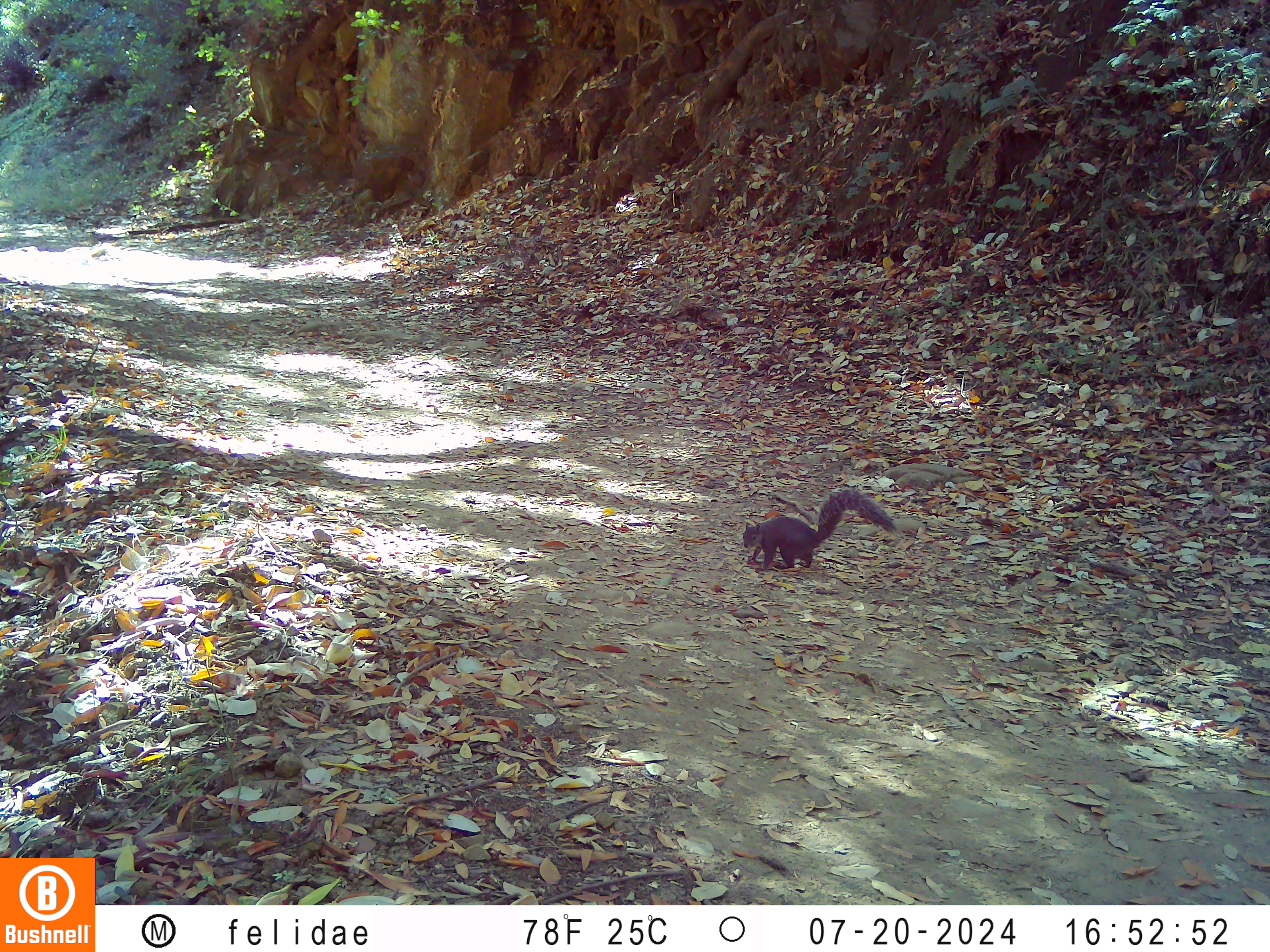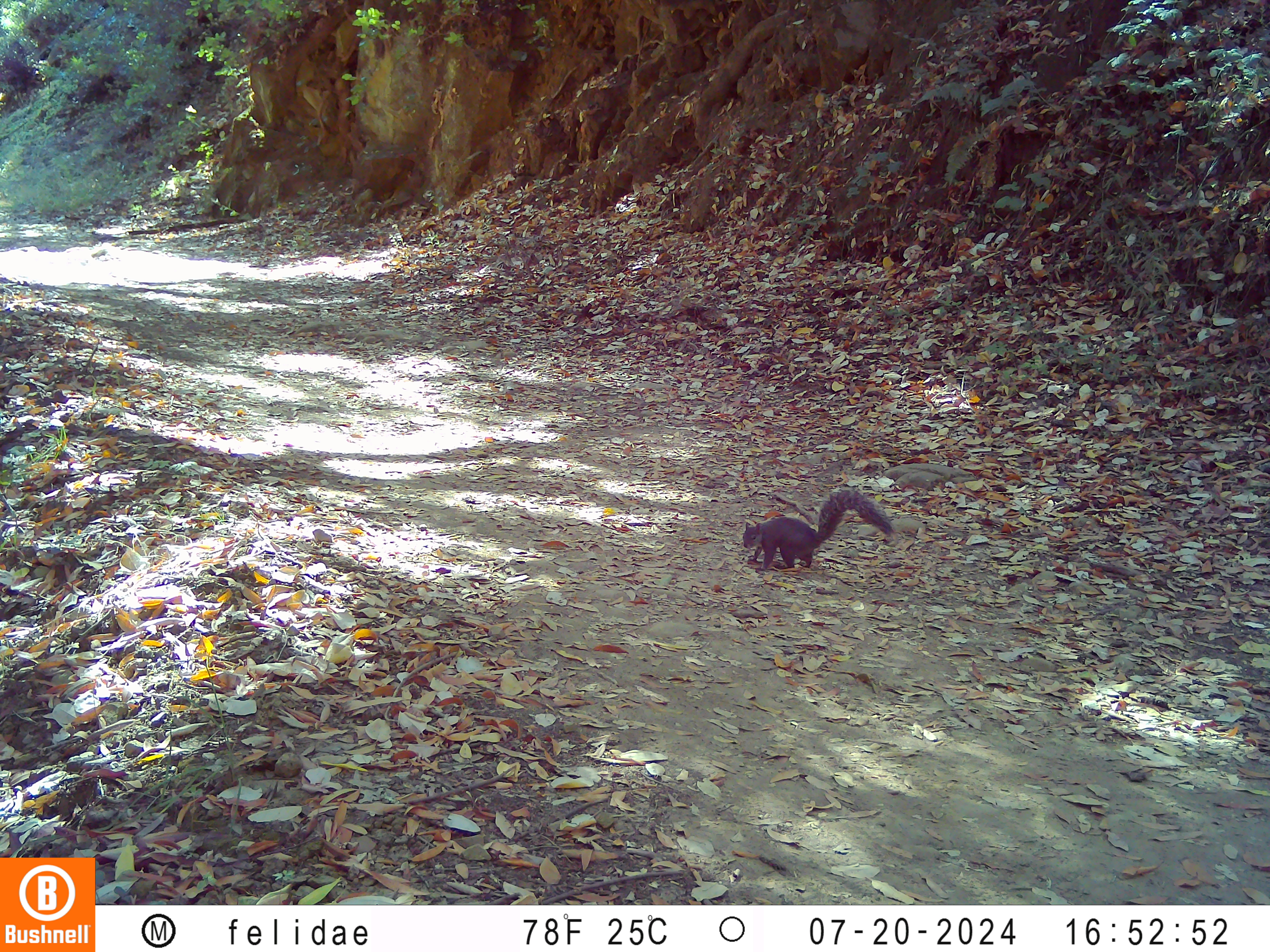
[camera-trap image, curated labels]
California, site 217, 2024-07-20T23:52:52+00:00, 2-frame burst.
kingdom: Animalia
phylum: Chordata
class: Mammalia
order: Rodentia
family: Sciuridae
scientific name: Sciuridae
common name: squirrel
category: unknown squirrel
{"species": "unknown squirrel (squirrel) (Sciuridae)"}